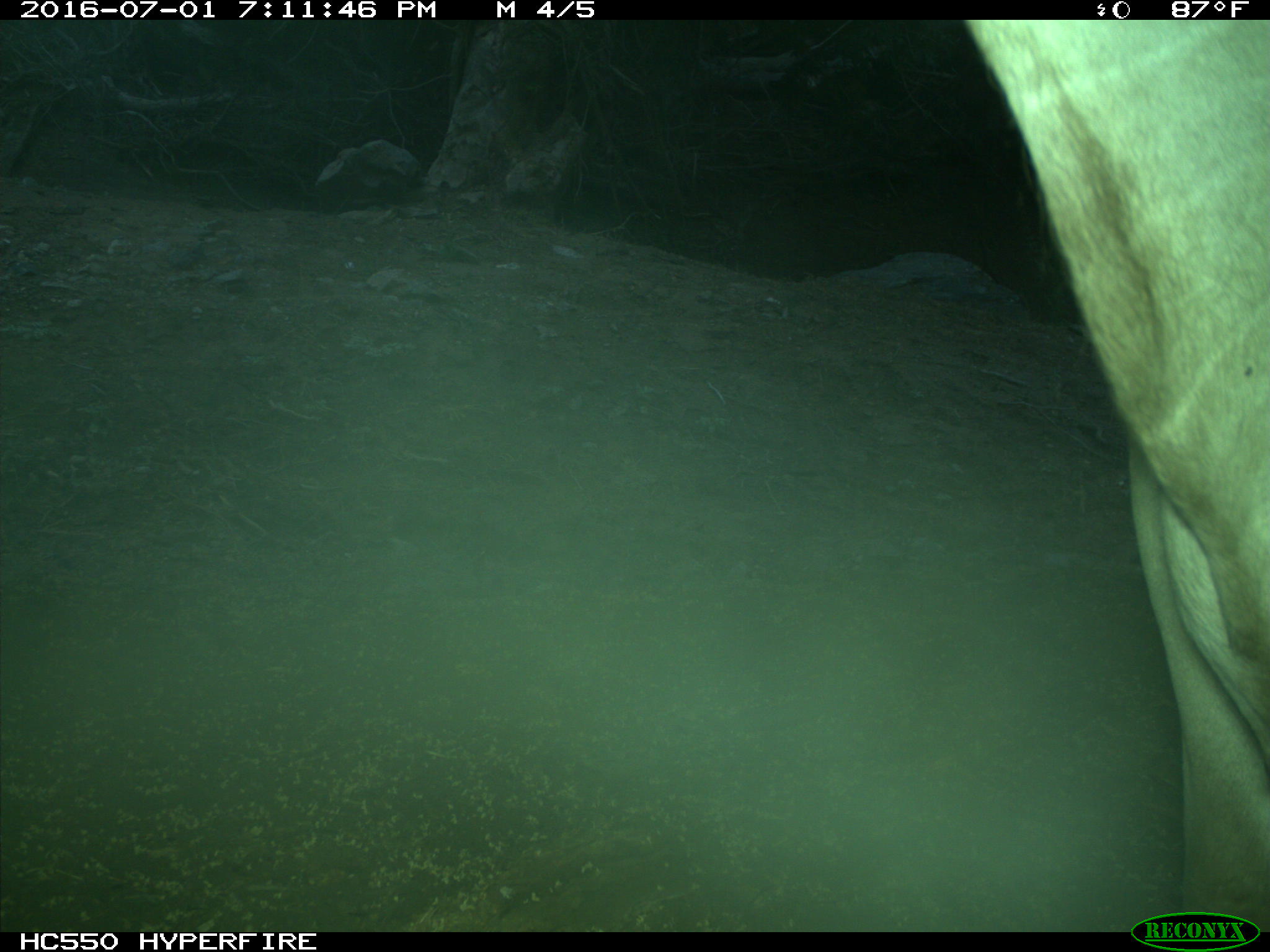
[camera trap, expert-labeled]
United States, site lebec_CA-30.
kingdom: Animalia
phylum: Chordata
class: Mammalia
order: Artiodactyla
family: Bovidae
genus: Bos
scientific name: Bos taurus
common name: domestic cow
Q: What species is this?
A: Bos taurus (domestic cow).